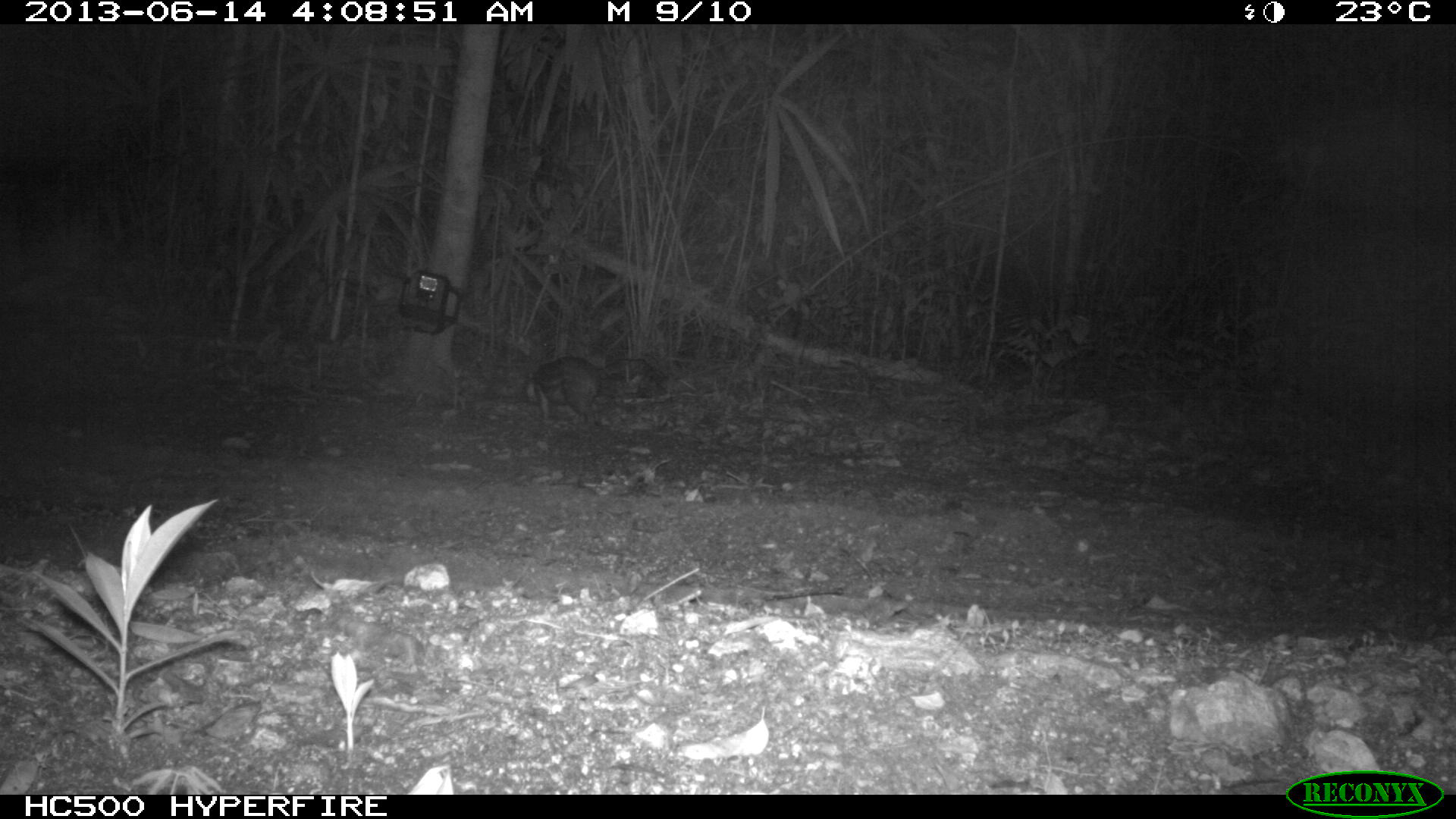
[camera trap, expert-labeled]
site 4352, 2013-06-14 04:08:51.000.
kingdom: Animalia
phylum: Chordata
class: Mammalia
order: Rodentia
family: Cuniculidae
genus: Cuniculus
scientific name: Cuniculus paca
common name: lowland paca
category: agouti paca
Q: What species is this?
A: Agouti paca (lowland paca) (Cuniculus paca).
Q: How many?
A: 1.